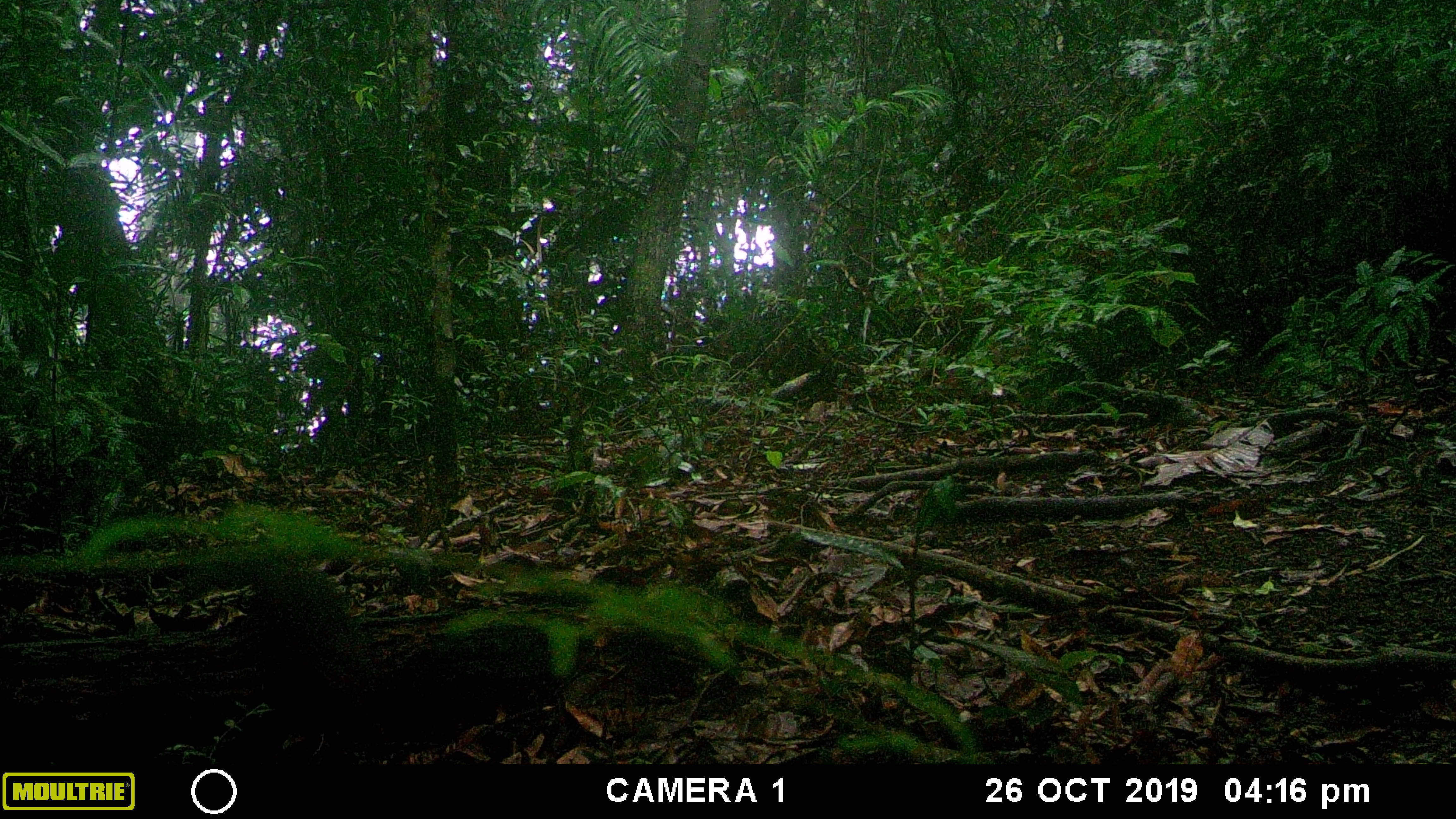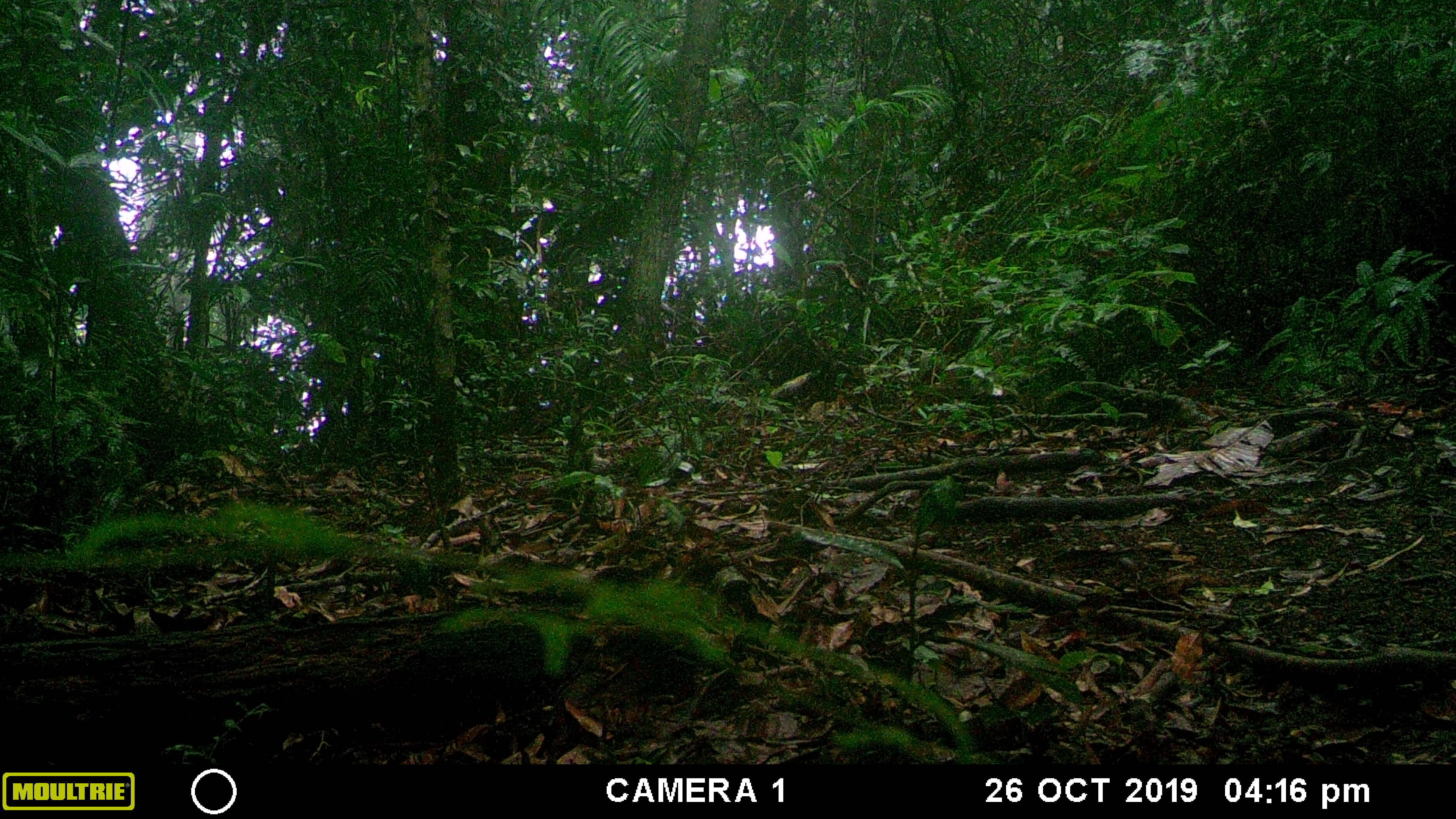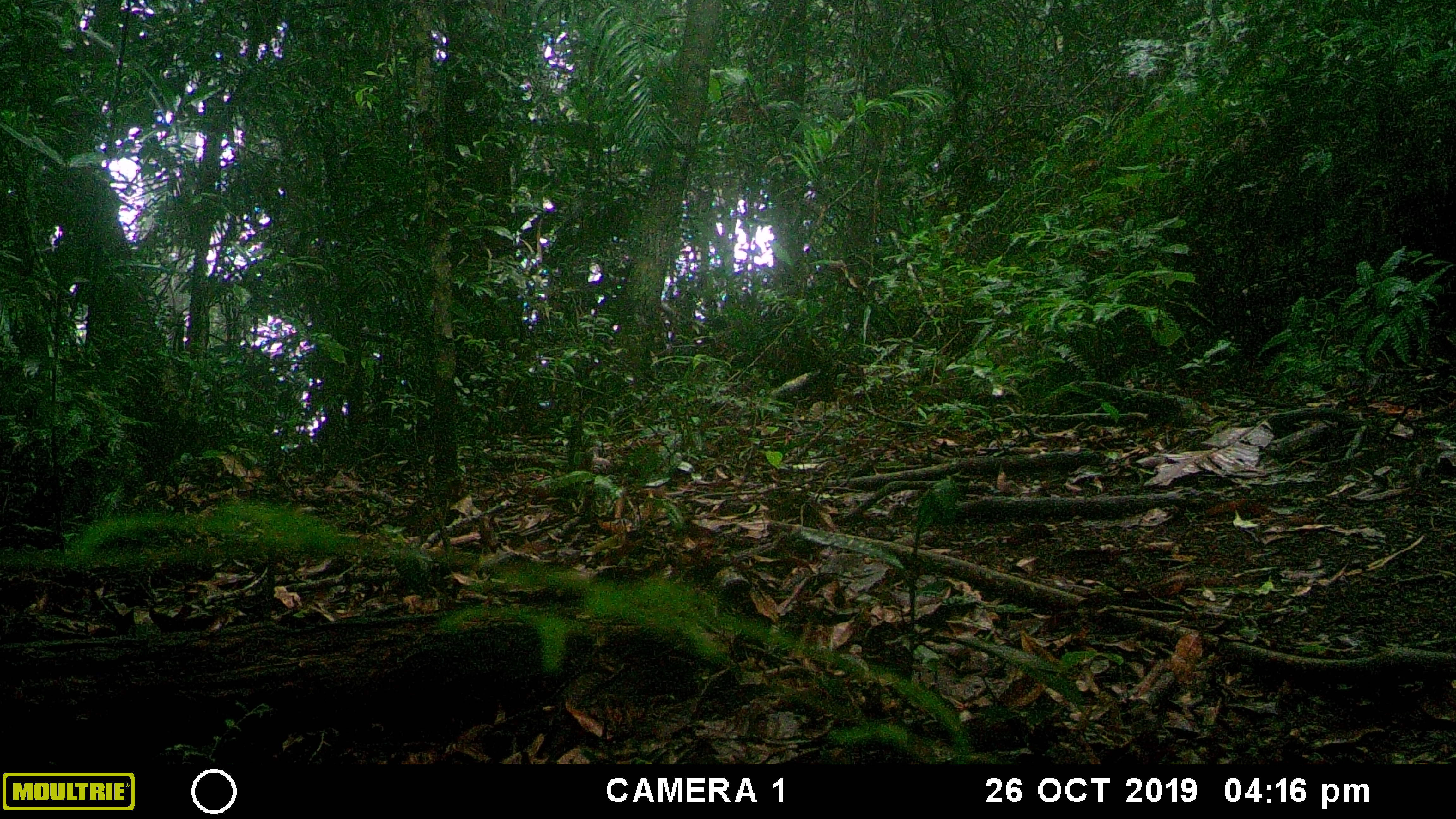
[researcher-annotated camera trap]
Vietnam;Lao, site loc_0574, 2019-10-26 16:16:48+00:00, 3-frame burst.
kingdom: Animalia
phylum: Chordata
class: Mammalia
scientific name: Mammalia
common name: mammal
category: unidentified small mammal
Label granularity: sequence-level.